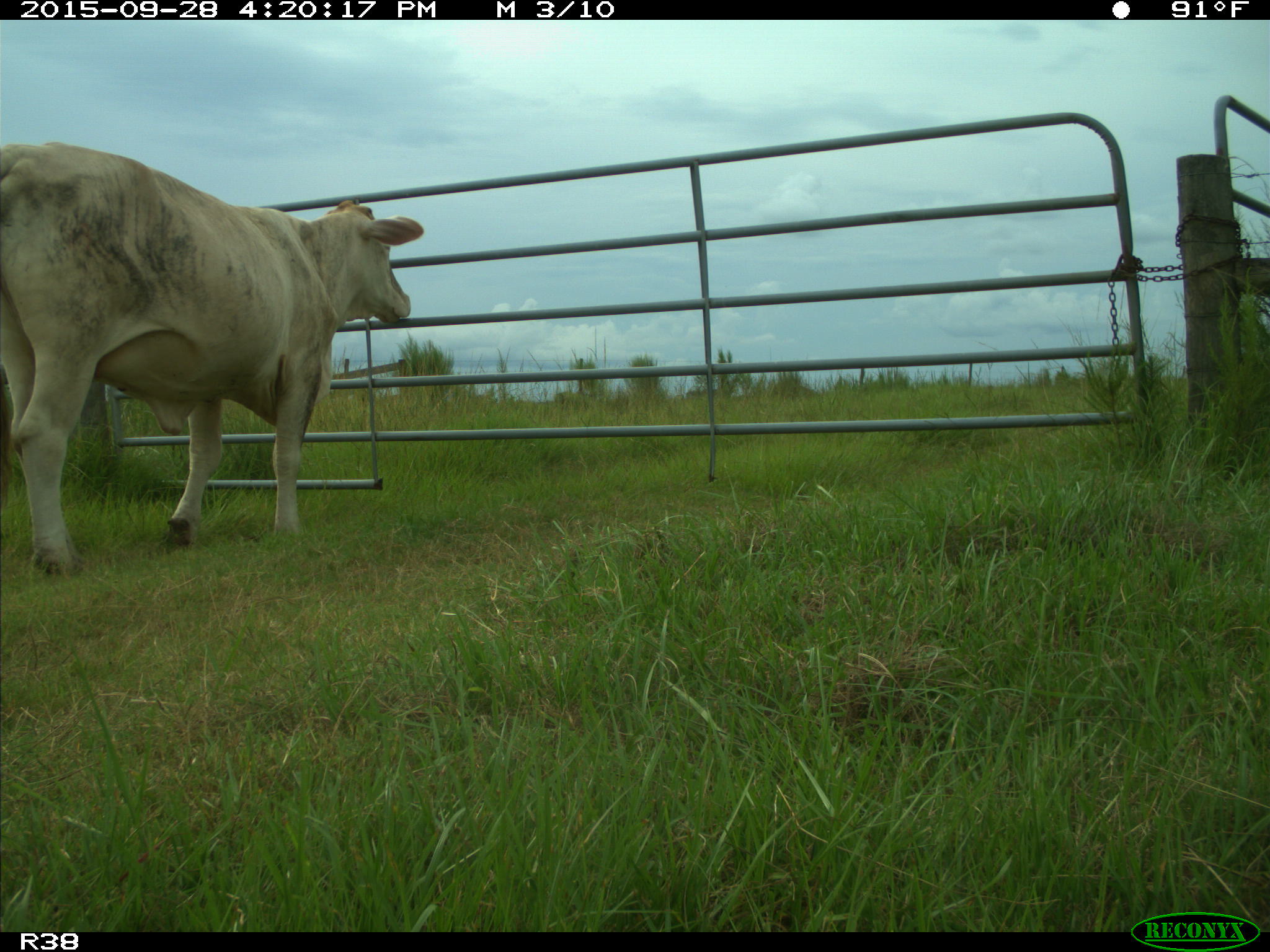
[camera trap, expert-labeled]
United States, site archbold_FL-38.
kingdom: Animalia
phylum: Chordata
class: Mammalia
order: Artiodactyla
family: Bovidae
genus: Bos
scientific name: Bos taurus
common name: domestic cow